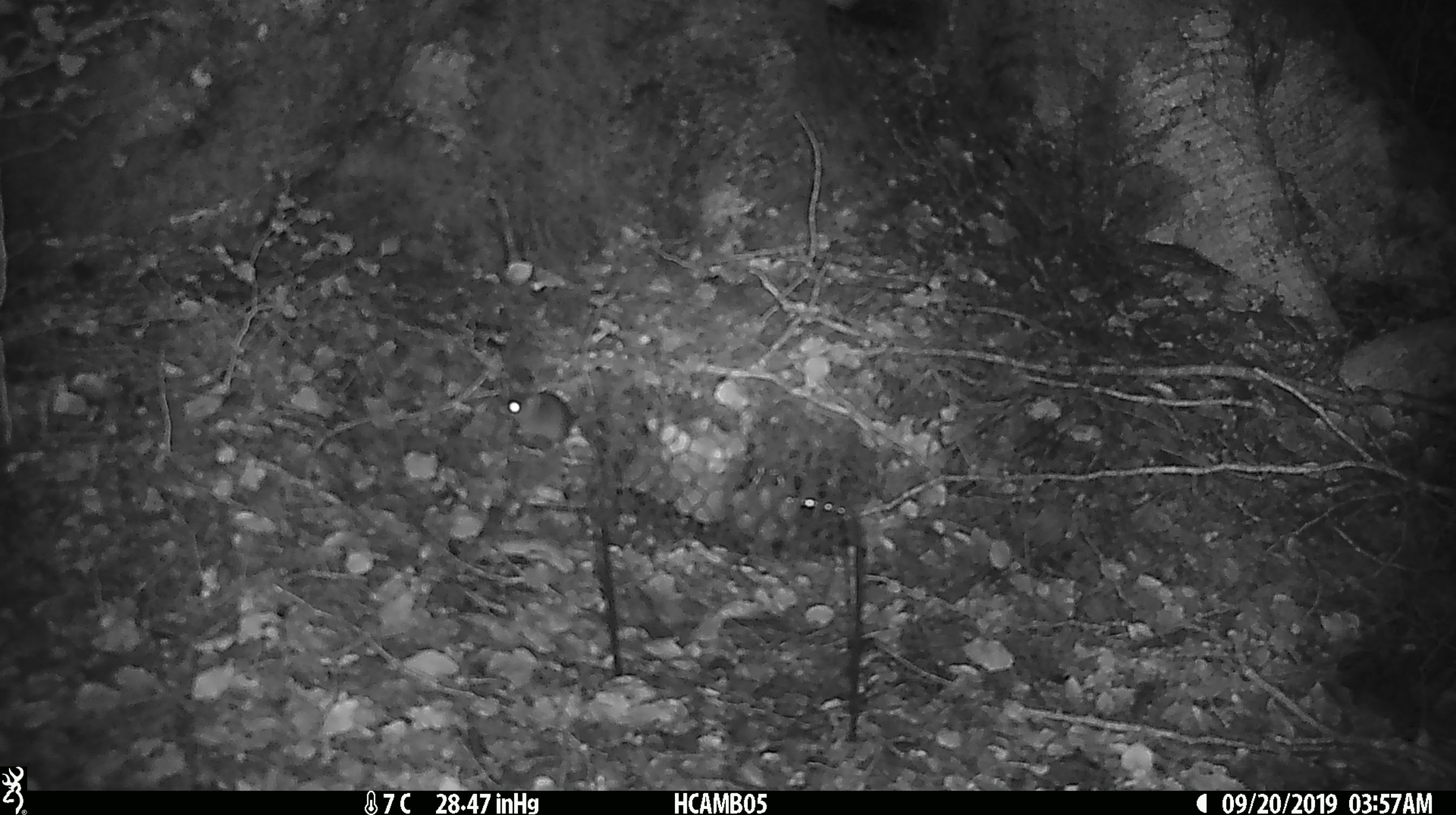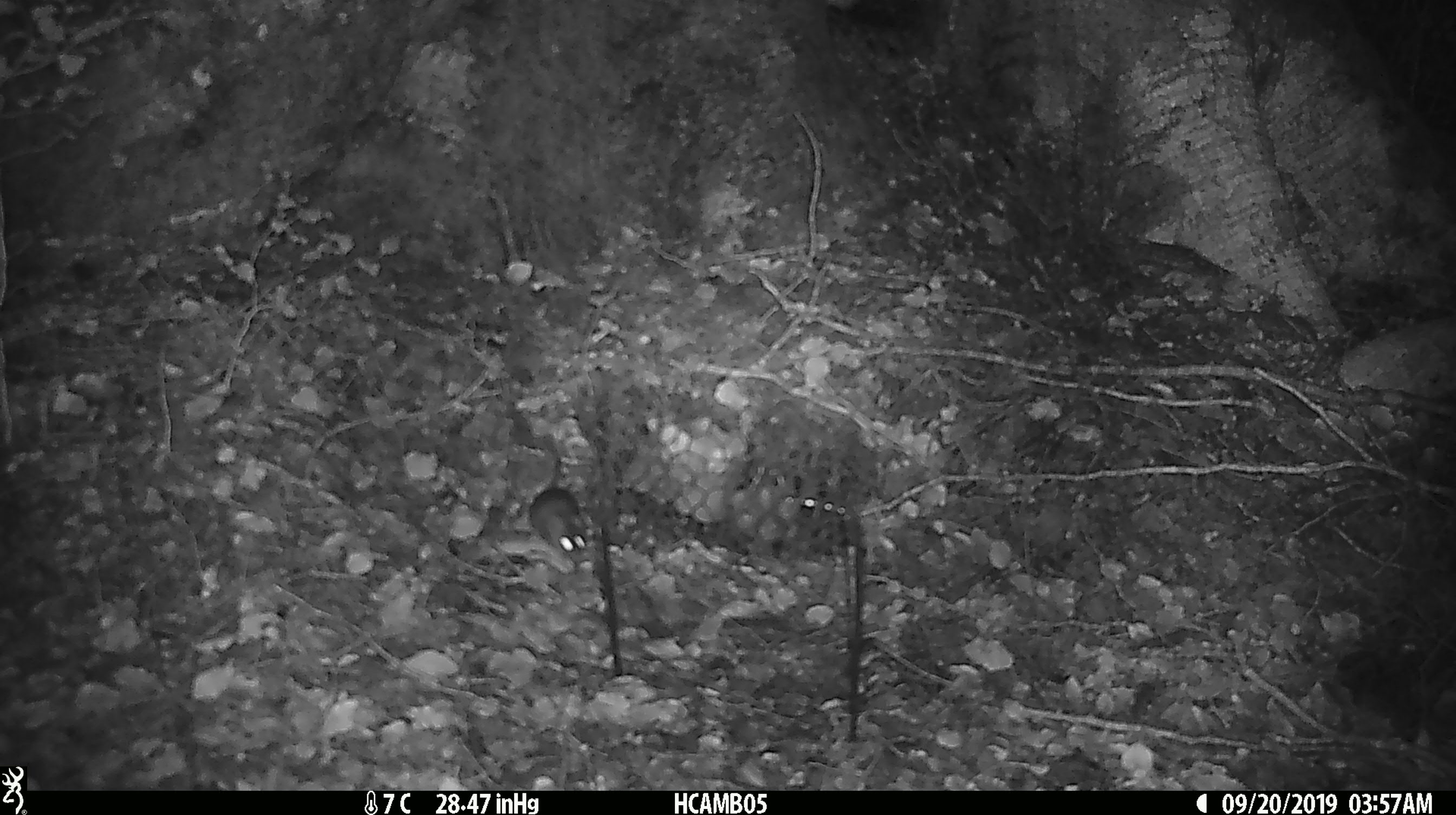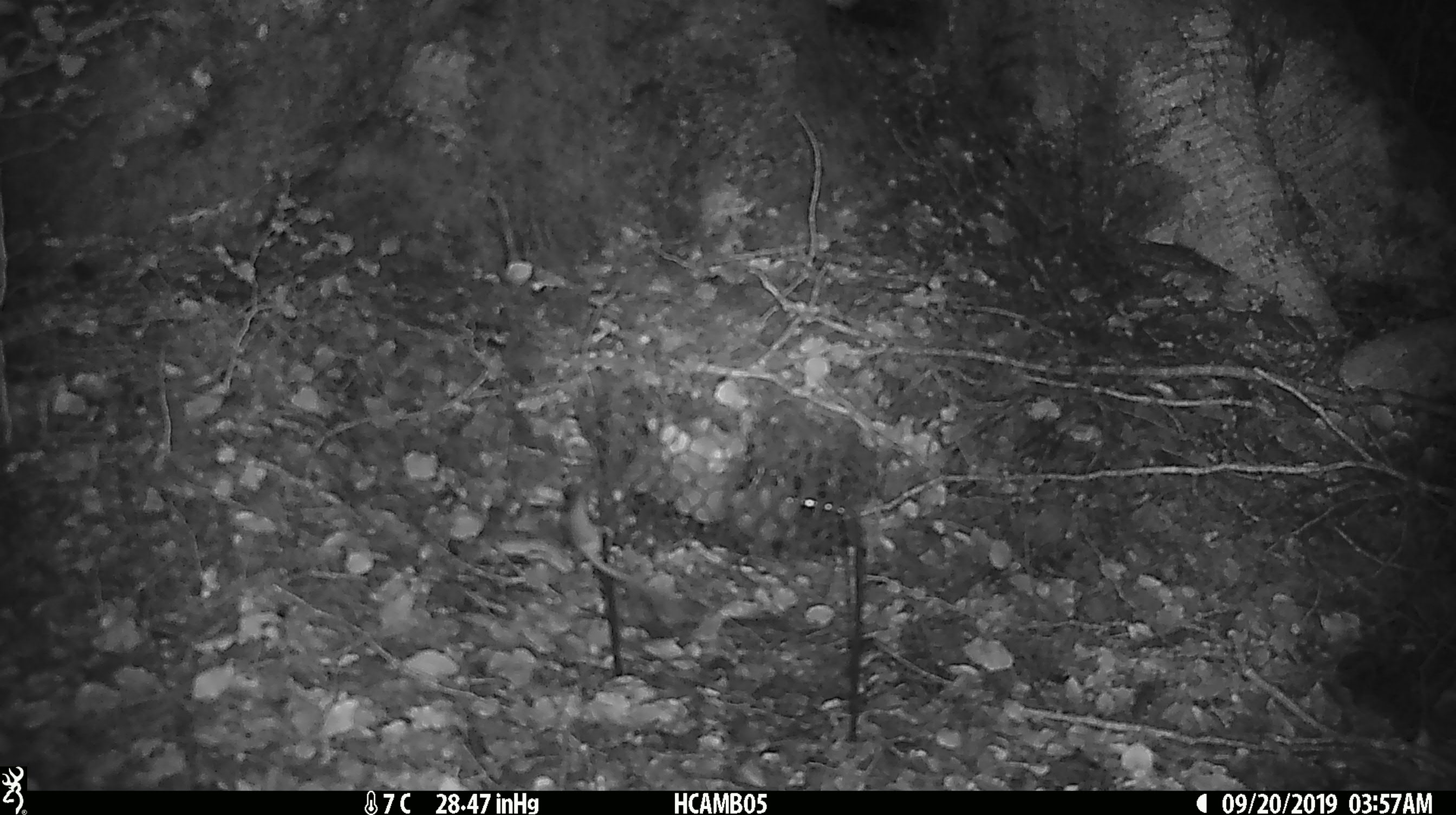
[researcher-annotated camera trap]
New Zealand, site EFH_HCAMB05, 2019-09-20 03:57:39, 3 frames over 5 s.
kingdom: Animalia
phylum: Chordata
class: Mammalia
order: Rodentia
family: Muridae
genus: Mus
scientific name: Mus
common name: mouse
Mouse (Mus).